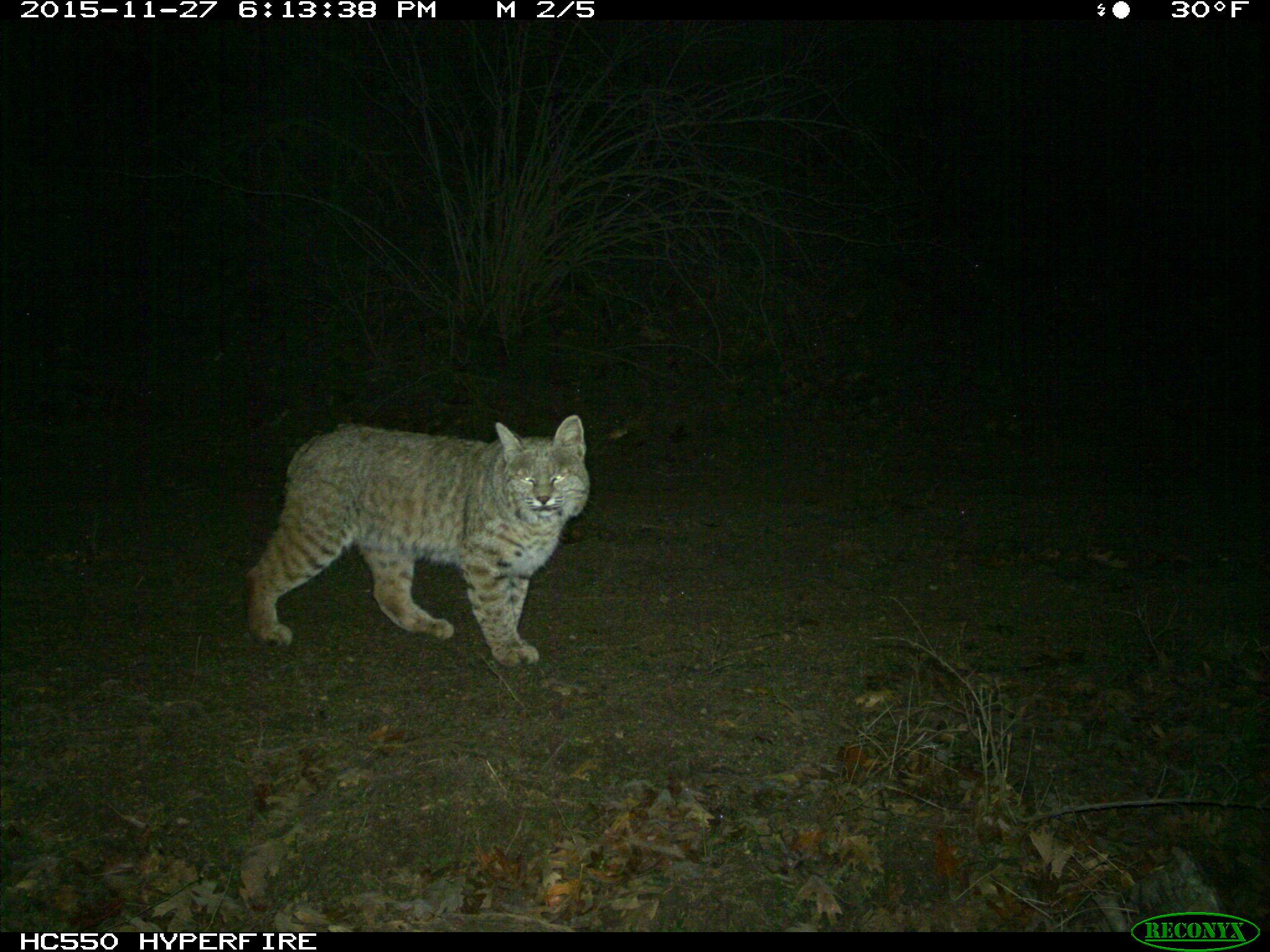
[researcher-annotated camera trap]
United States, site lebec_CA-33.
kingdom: Animalia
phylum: Chordata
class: Mammalia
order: Carnivora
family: Felidae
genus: Lynx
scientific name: Lynx rufus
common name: bobcat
Lynx rufus (bobcat).